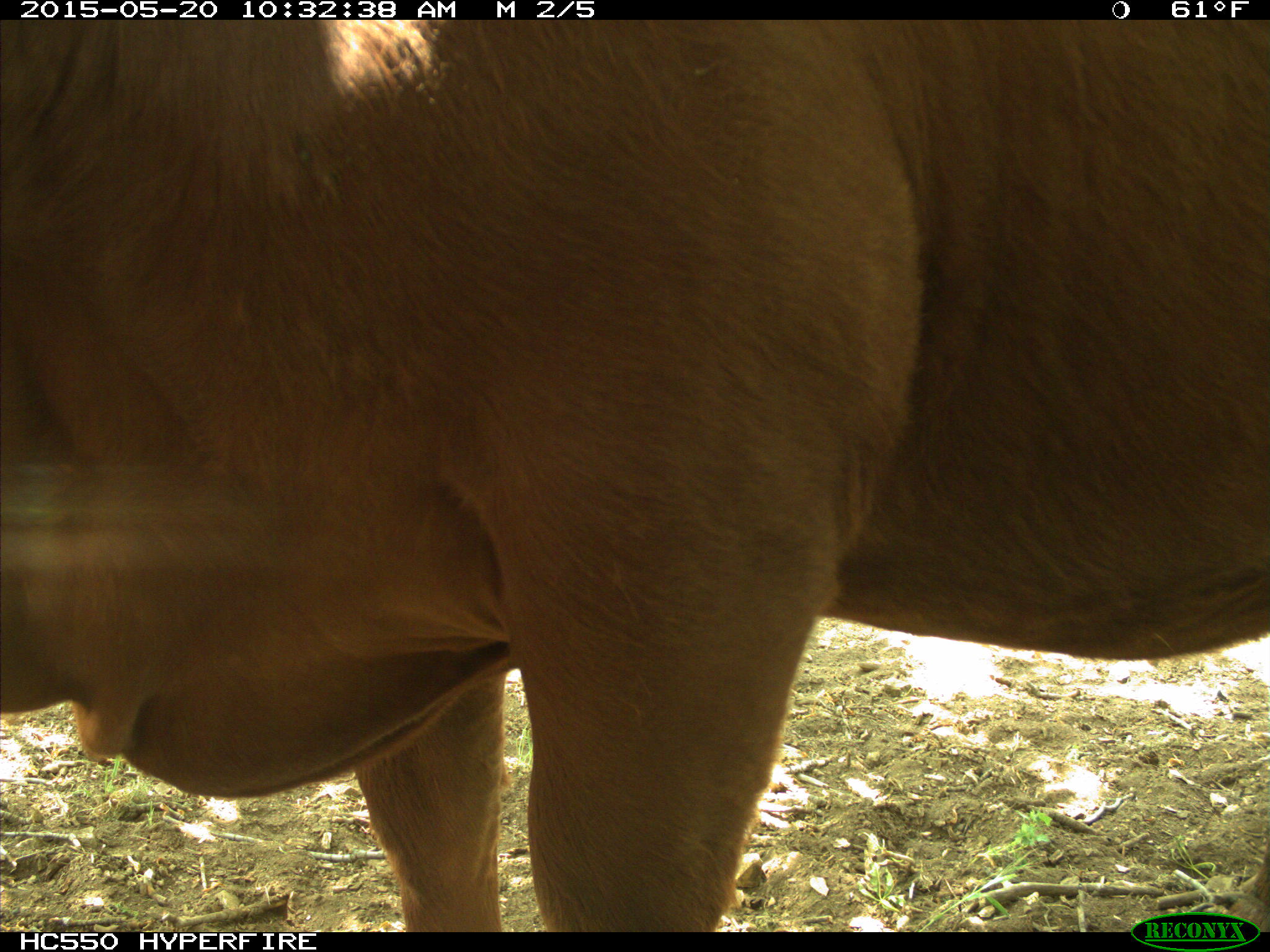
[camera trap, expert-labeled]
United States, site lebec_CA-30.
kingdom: Animalia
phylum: Chordata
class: Mammalia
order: Artiodactyla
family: Bovidae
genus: Bos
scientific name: Bos taurus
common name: domestic cow